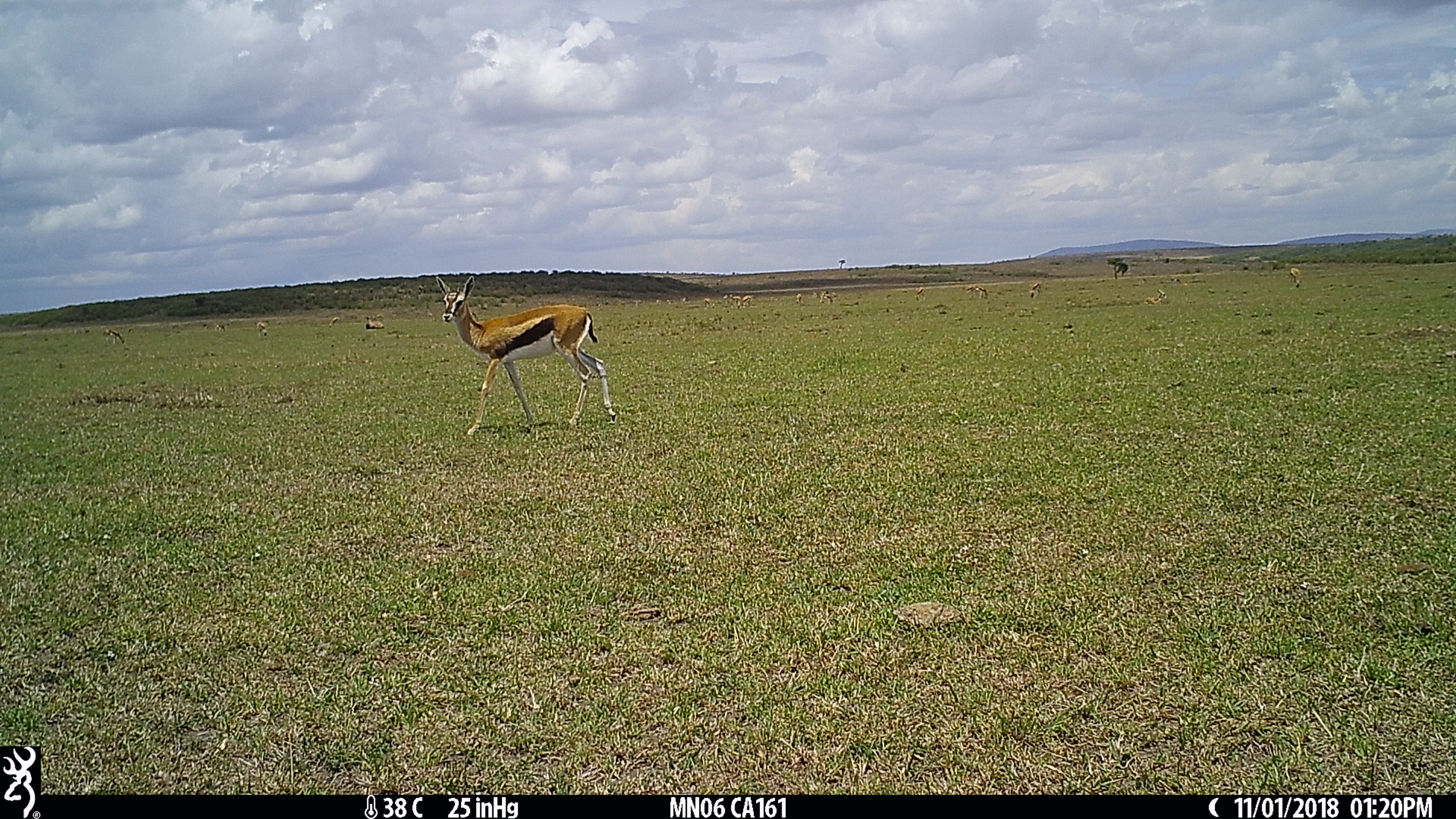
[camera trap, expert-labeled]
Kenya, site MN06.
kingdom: Animalia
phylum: Chordata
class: Mammalia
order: Artiodactyla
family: Bovidae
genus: Eudorcas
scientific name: Eudorcas thomsonii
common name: thomon's gazelle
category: gazelle thomsons